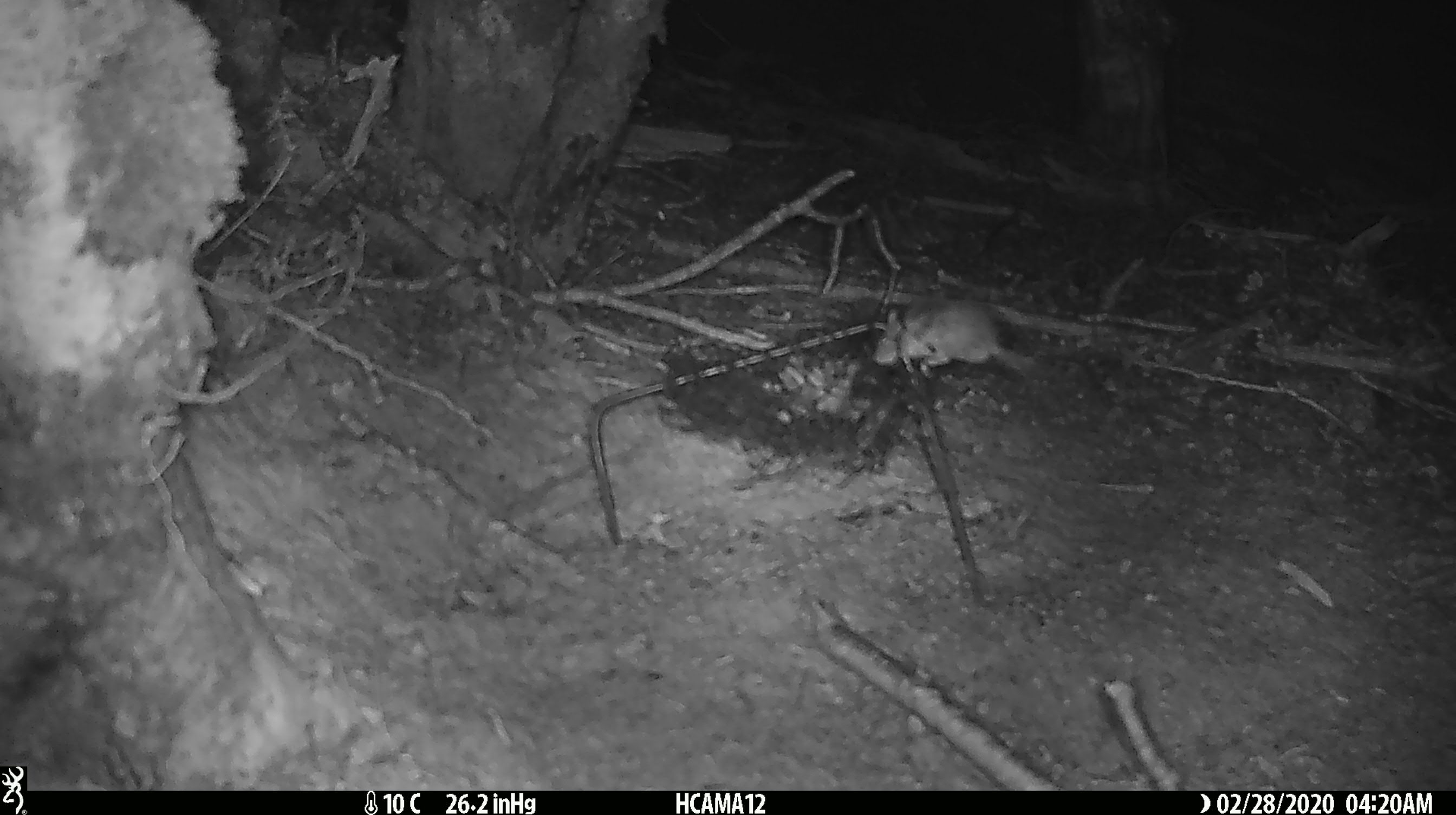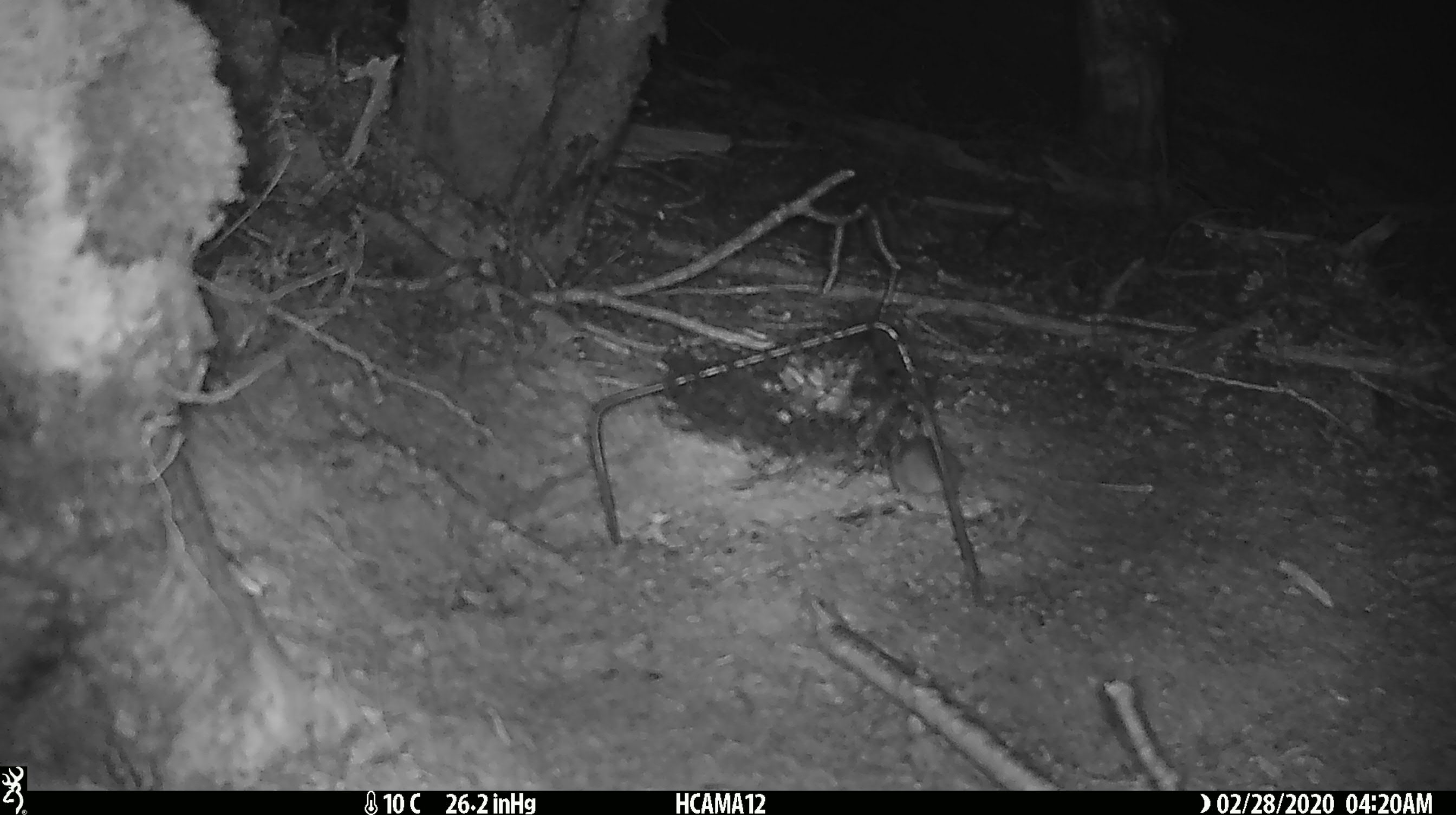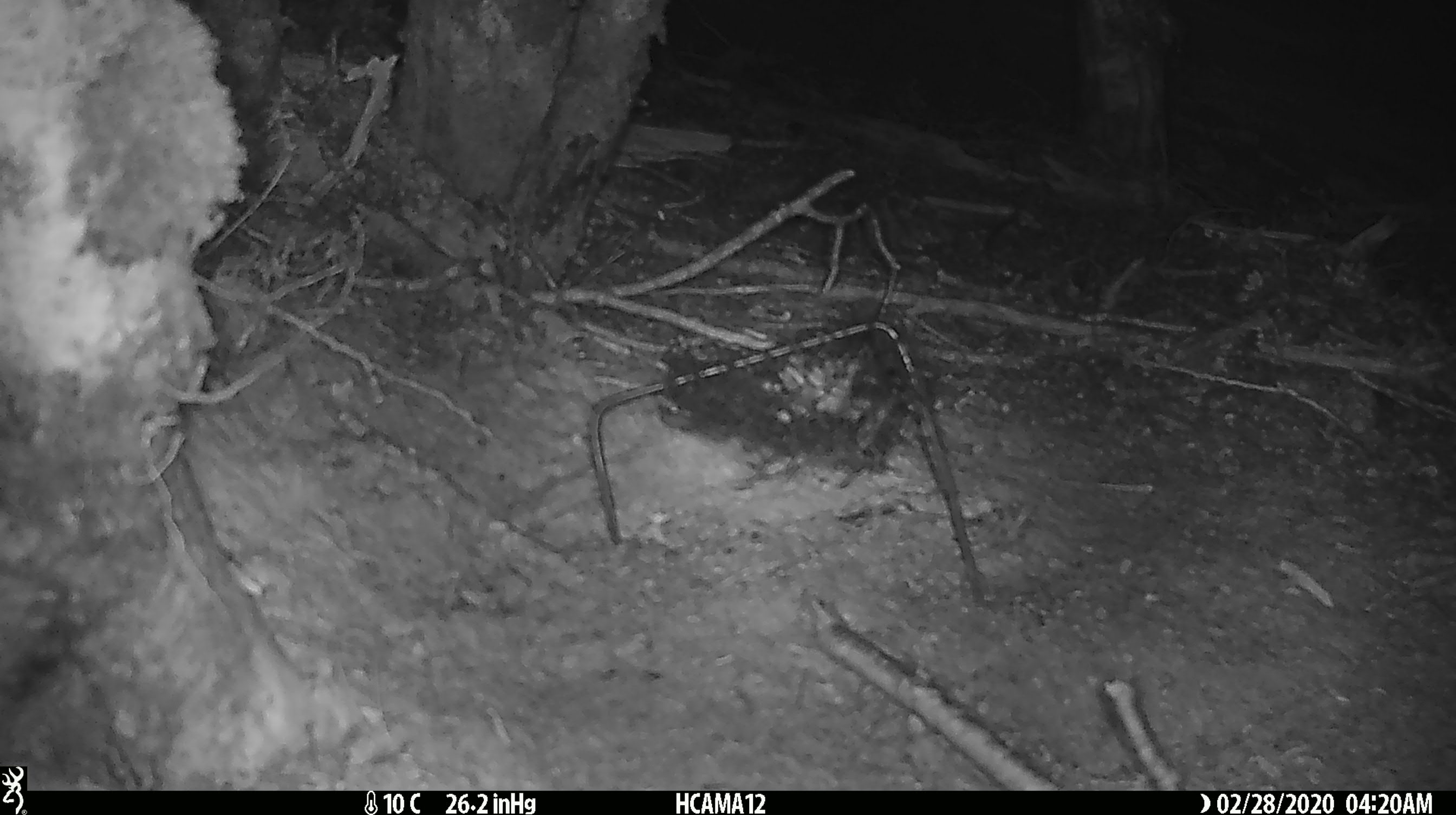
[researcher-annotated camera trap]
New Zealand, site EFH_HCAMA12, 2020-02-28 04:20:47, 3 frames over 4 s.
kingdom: Animalia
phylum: Chordata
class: Mammalia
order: Rodentia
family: Muridae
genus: Mus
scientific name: Mus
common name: mouse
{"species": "mouse (Mus)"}